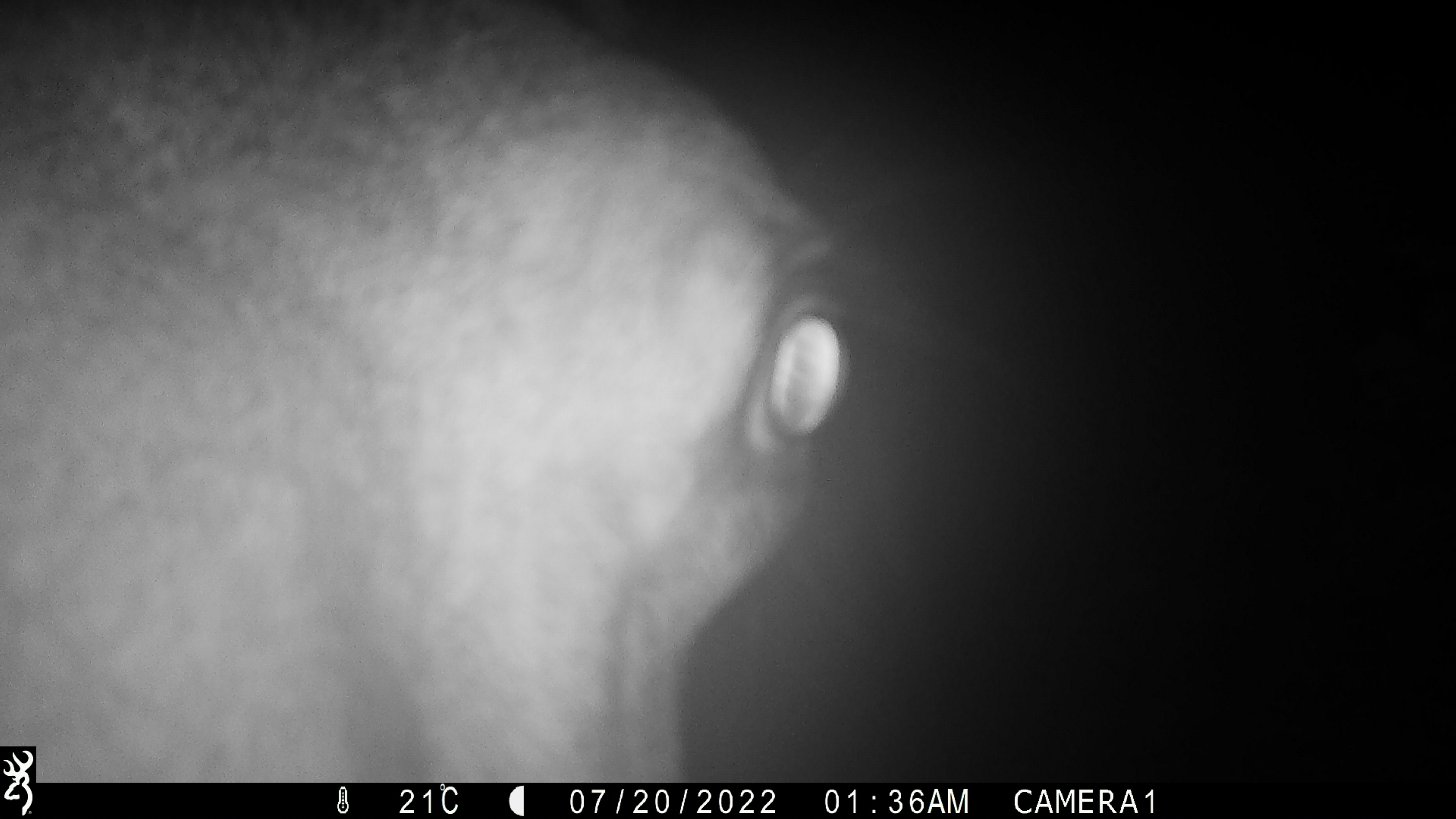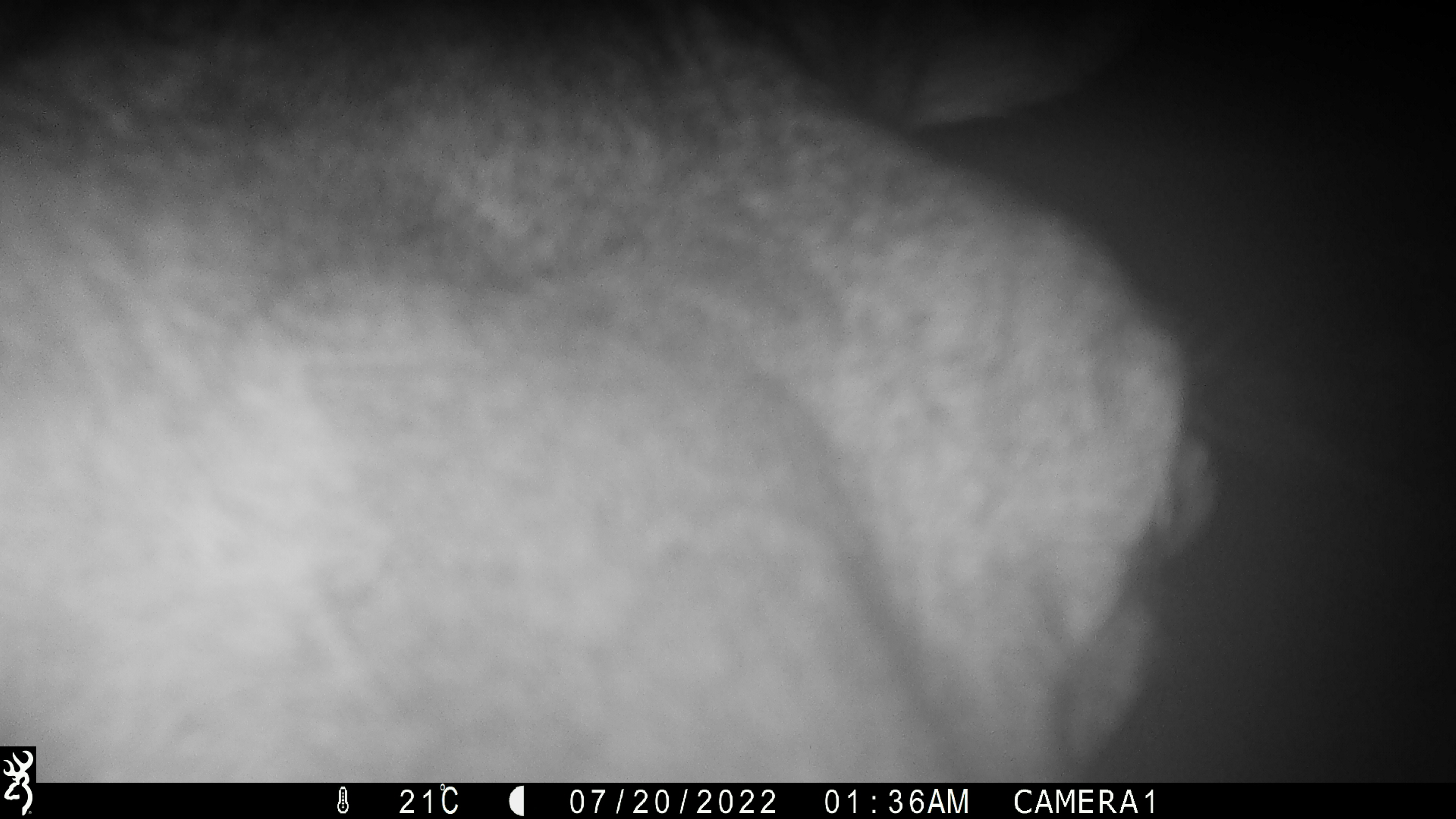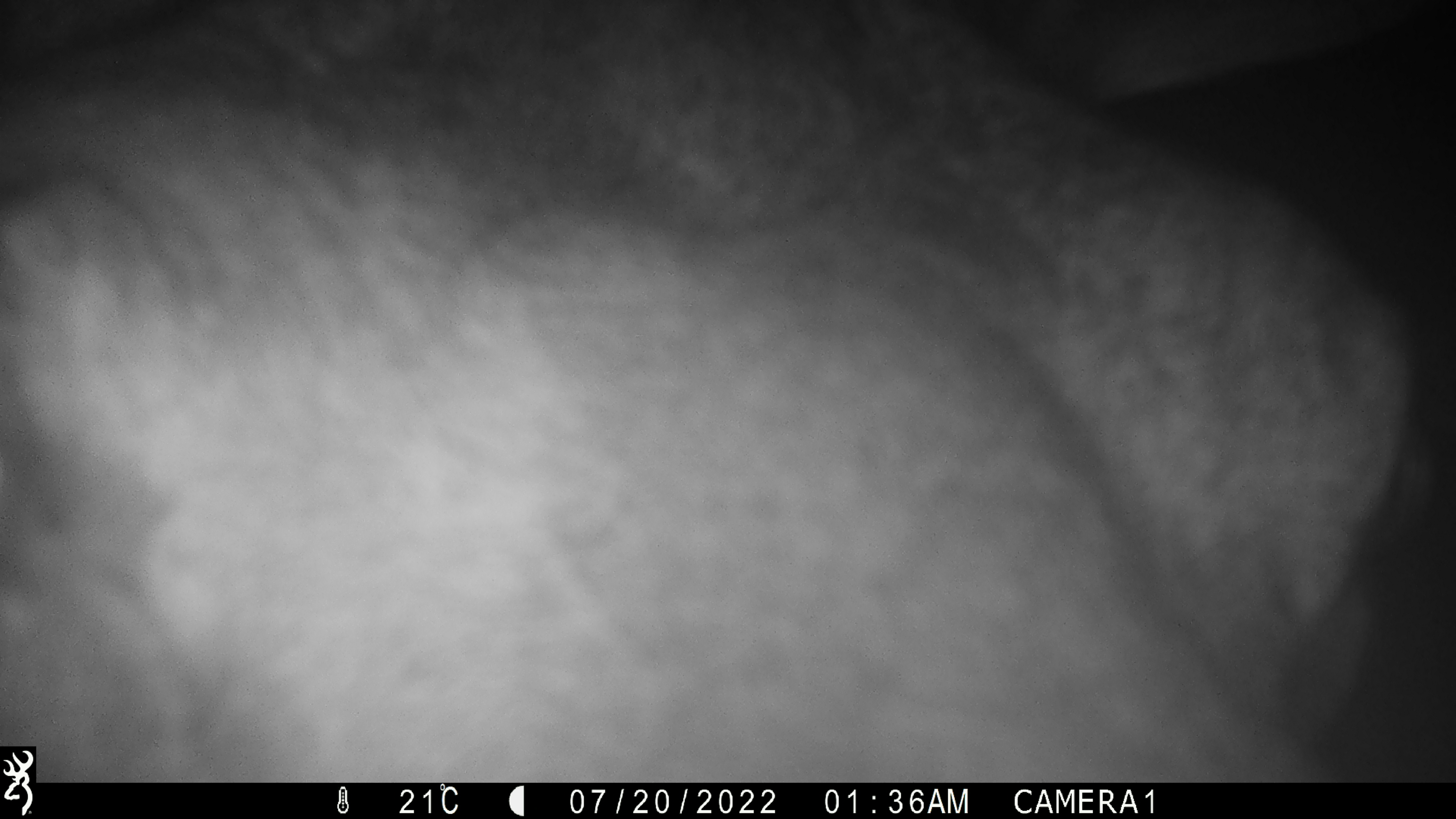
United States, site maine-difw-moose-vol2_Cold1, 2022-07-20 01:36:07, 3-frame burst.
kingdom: Animalia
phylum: Chordata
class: Mammalia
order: Artiodactyla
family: Cervidae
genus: Alces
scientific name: Alces alces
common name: moose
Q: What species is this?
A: Moose (Alces alces).